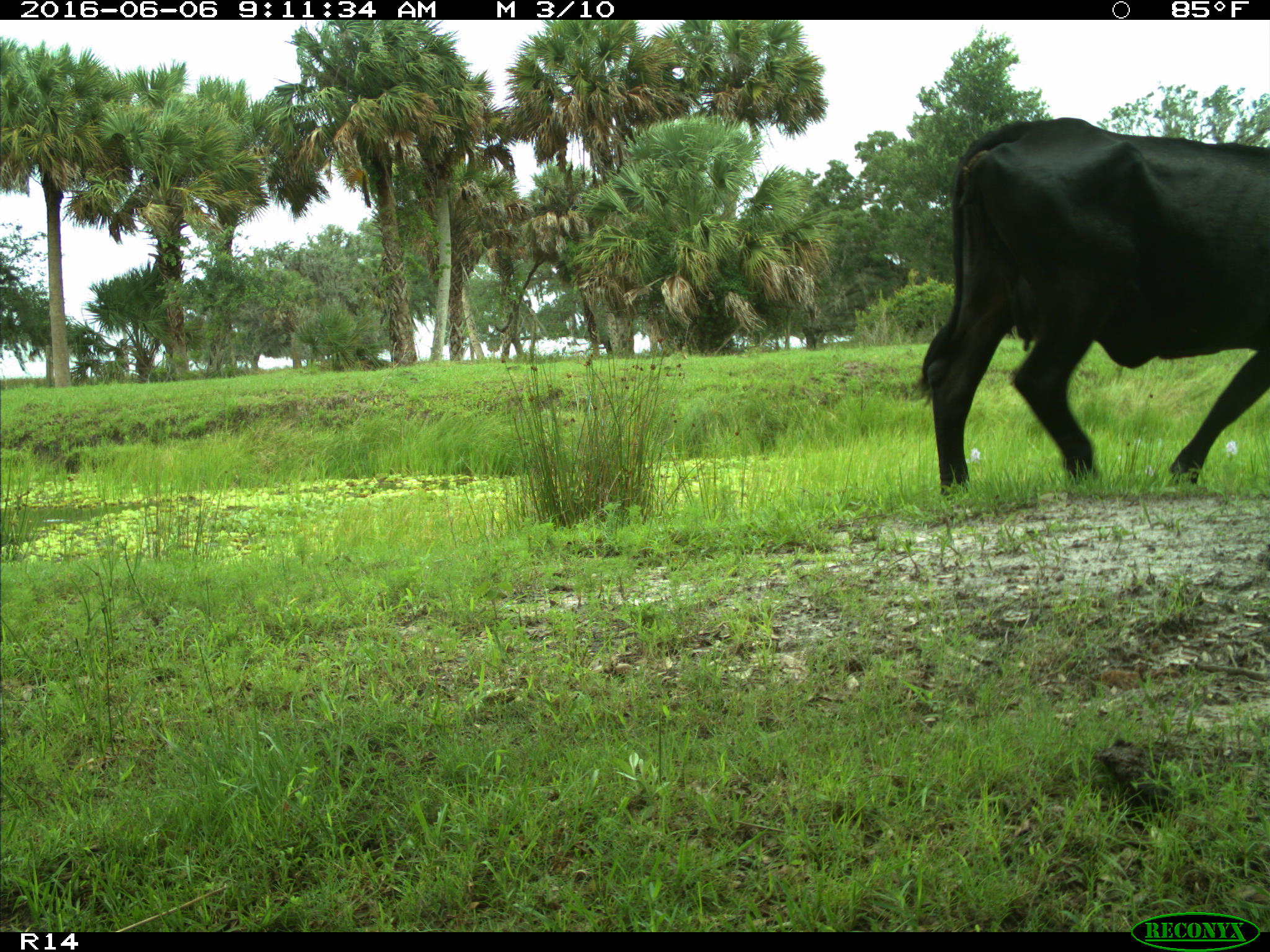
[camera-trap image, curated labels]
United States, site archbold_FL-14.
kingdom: Animalia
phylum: Chordata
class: Mammalia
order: Artiodactyla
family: Bovidae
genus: Bos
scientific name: Bos taurus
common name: domestic cow